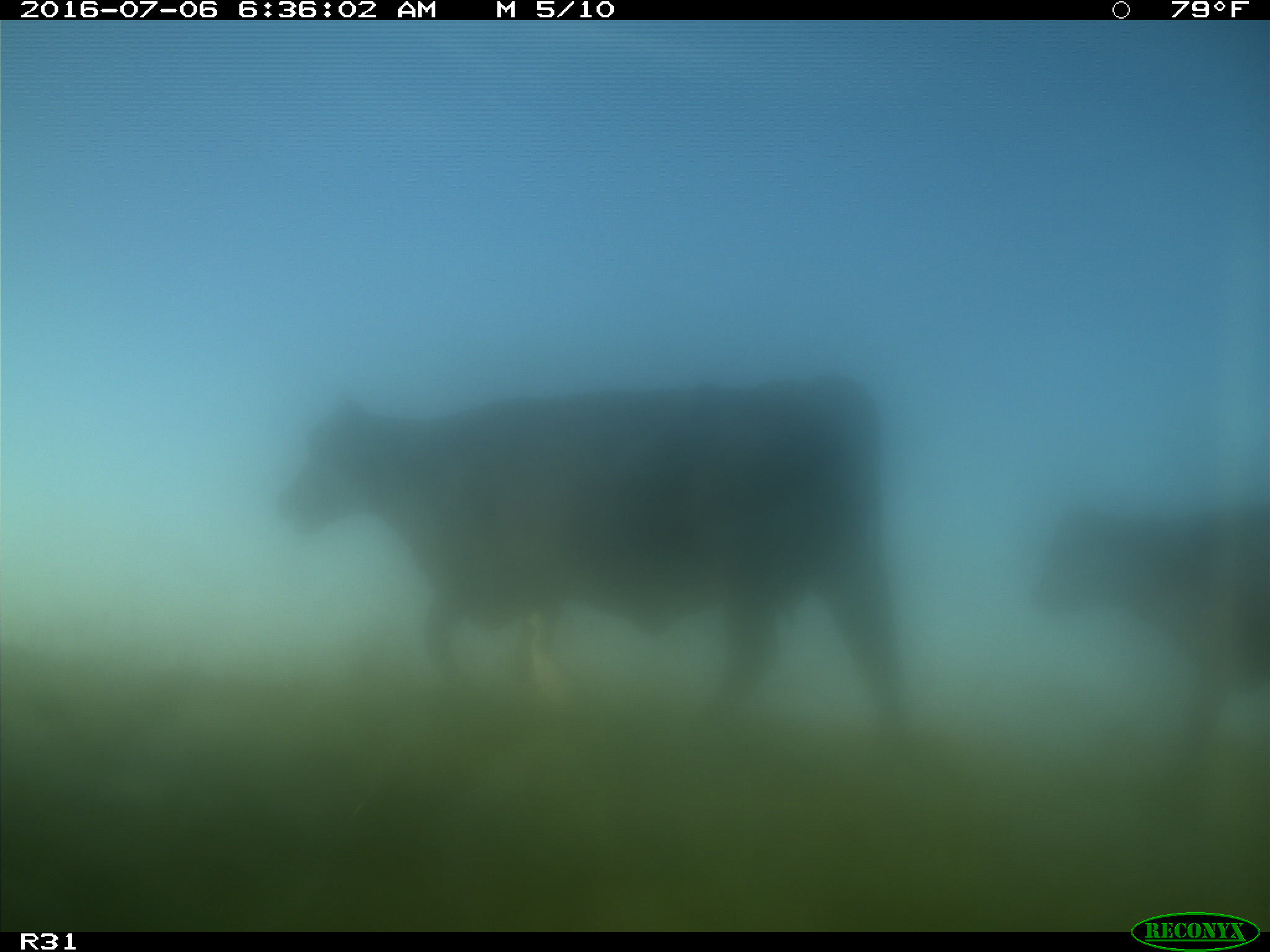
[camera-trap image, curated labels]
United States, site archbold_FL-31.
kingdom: Animalia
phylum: Chordata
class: Mammalia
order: Artiodactyla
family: Bovidae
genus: Bos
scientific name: Bos taurus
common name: domestic cow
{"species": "Bos taurus (domestic cow)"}